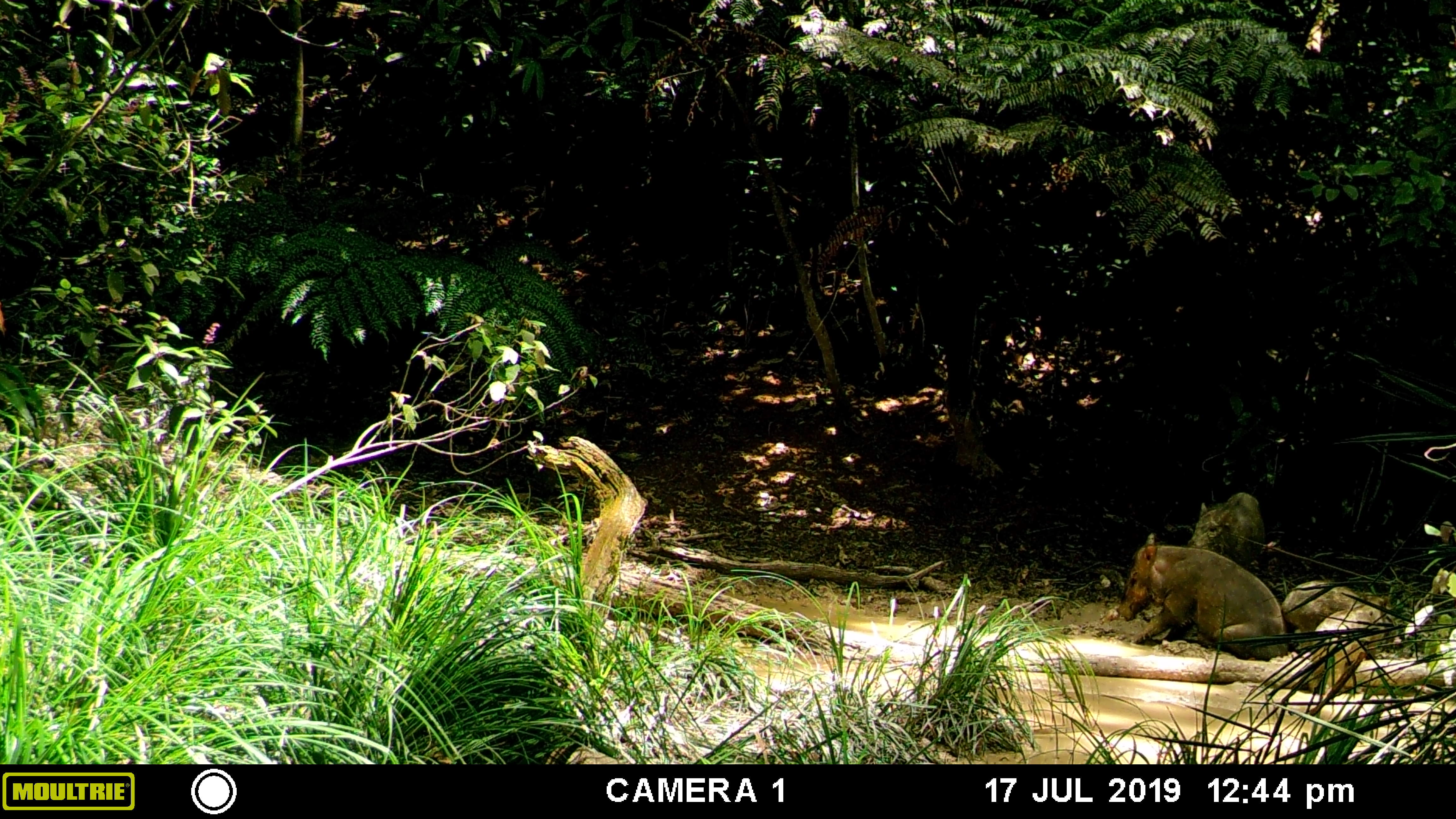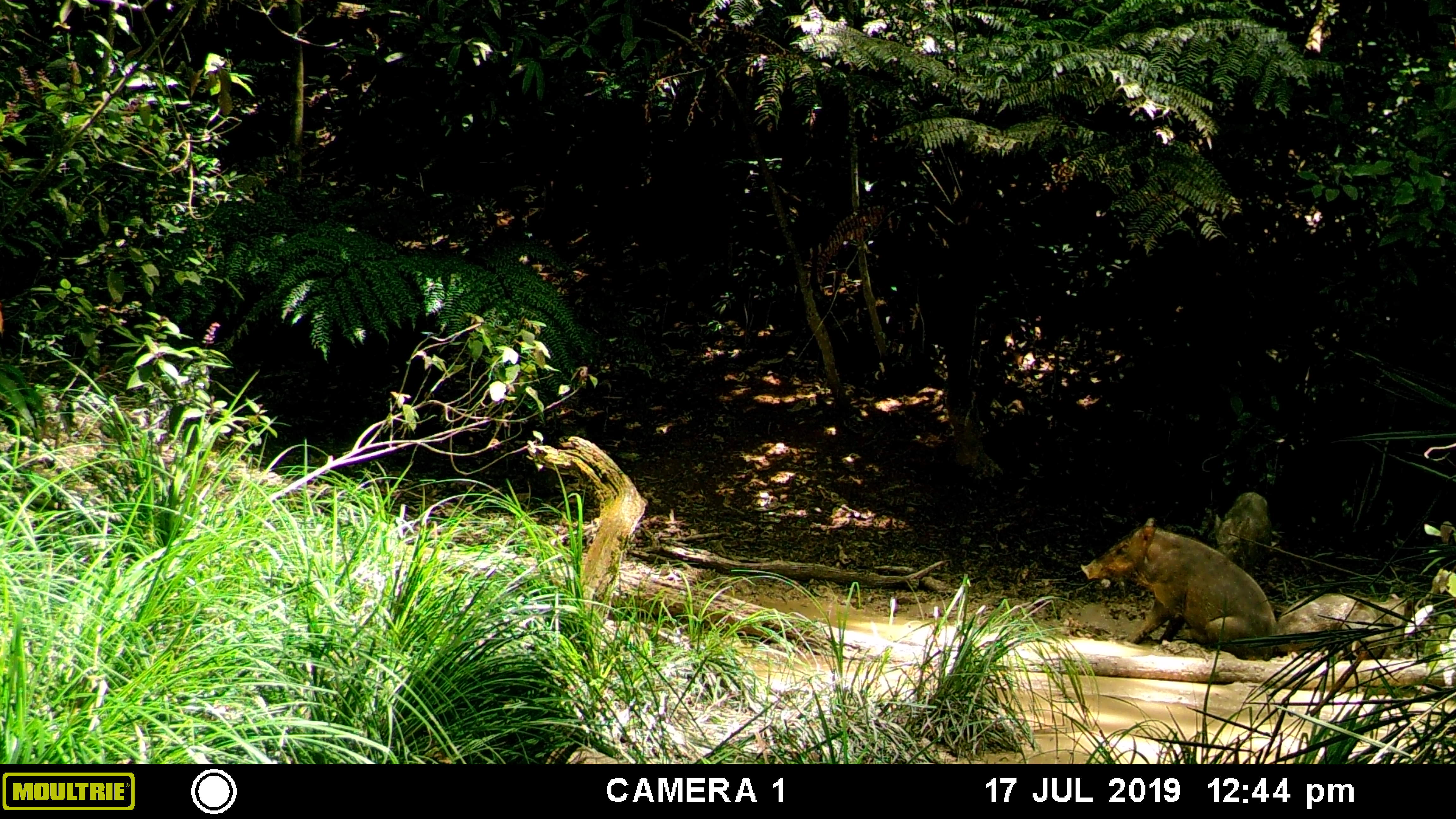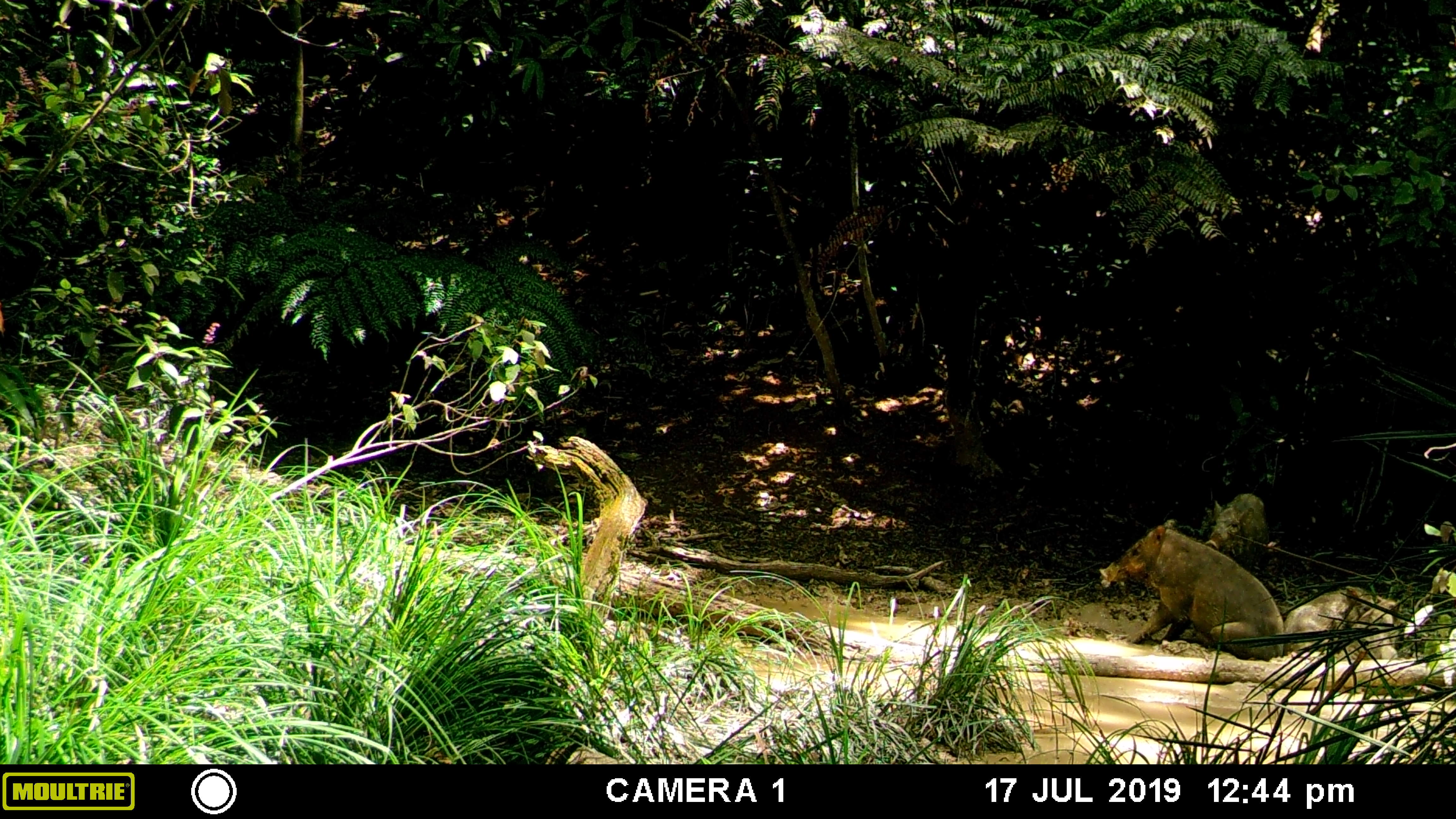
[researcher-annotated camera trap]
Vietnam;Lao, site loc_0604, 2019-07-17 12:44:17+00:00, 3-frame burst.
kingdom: Animalia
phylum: Chordata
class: Mammalia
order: Artiodactyla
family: Suidae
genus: Sus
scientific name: Sus scrofa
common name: eurasian wild pig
Eurasian wild pig (Sus scrofa). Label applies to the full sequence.